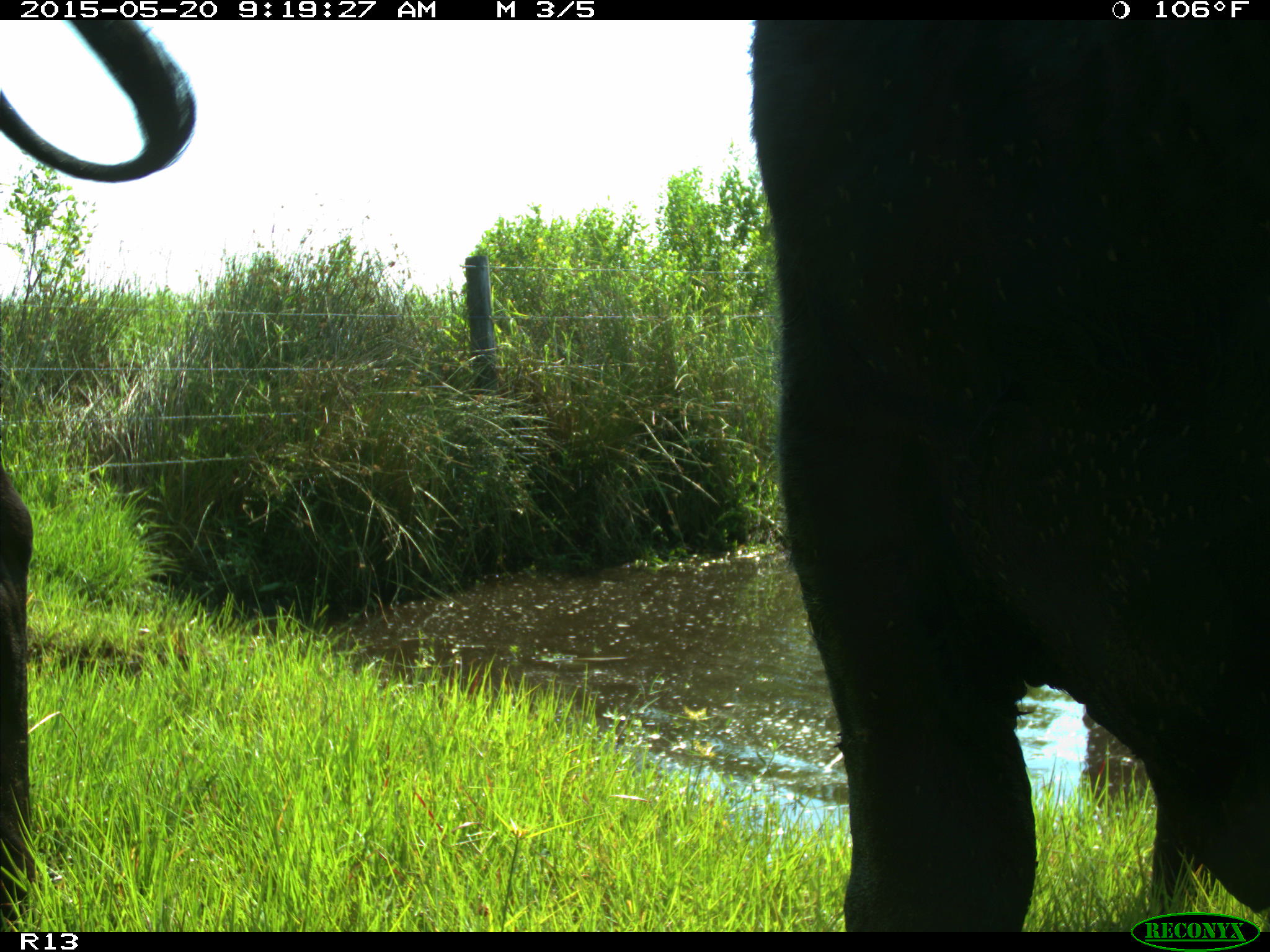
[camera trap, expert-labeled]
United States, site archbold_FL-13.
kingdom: Animalia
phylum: Chordata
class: Mammalia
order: Artiodactyla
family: Bovidae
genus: Bos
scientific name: Bos taurus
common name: domestic cow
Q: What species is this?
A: Bos taurus (domestic cow).